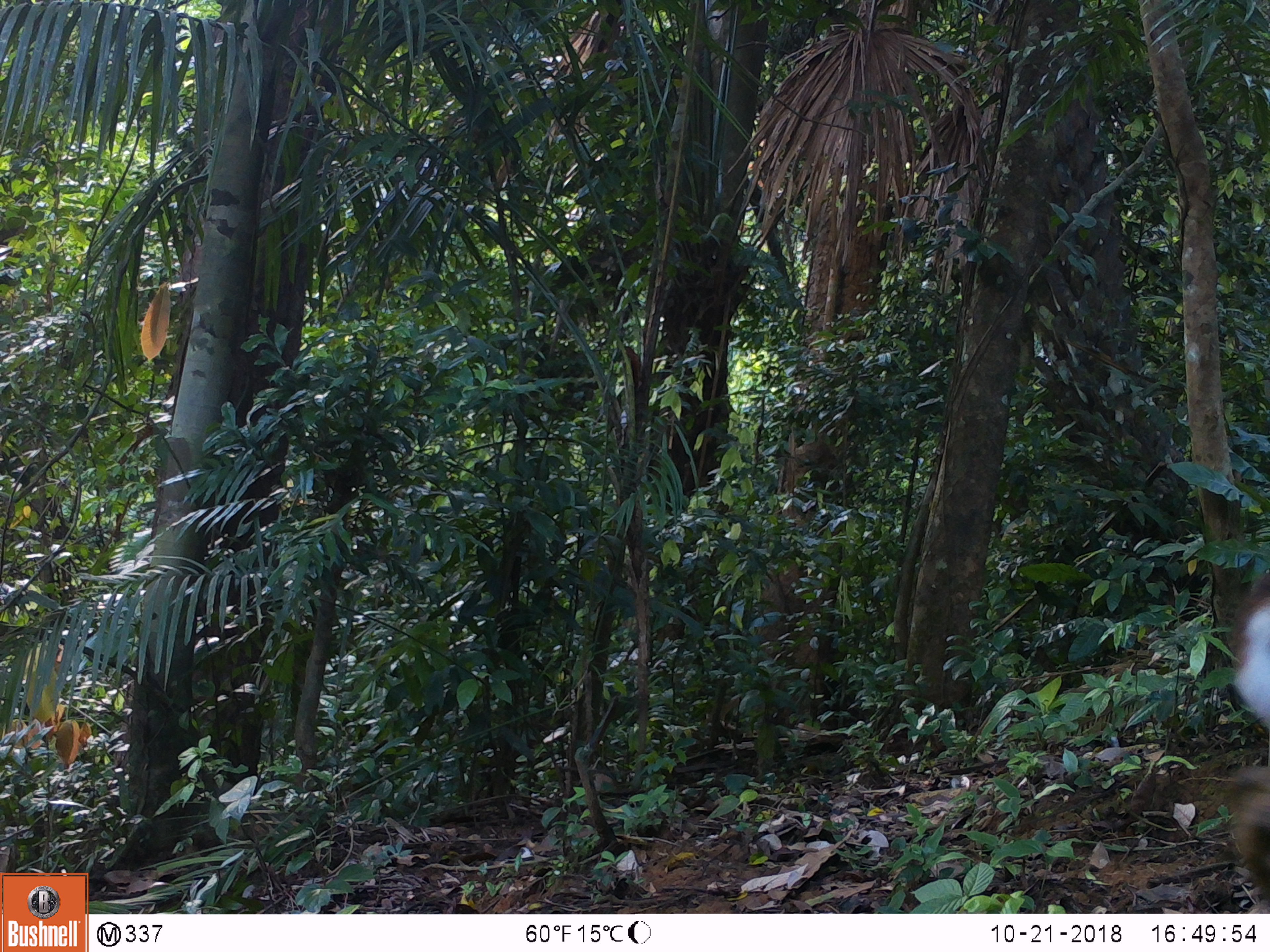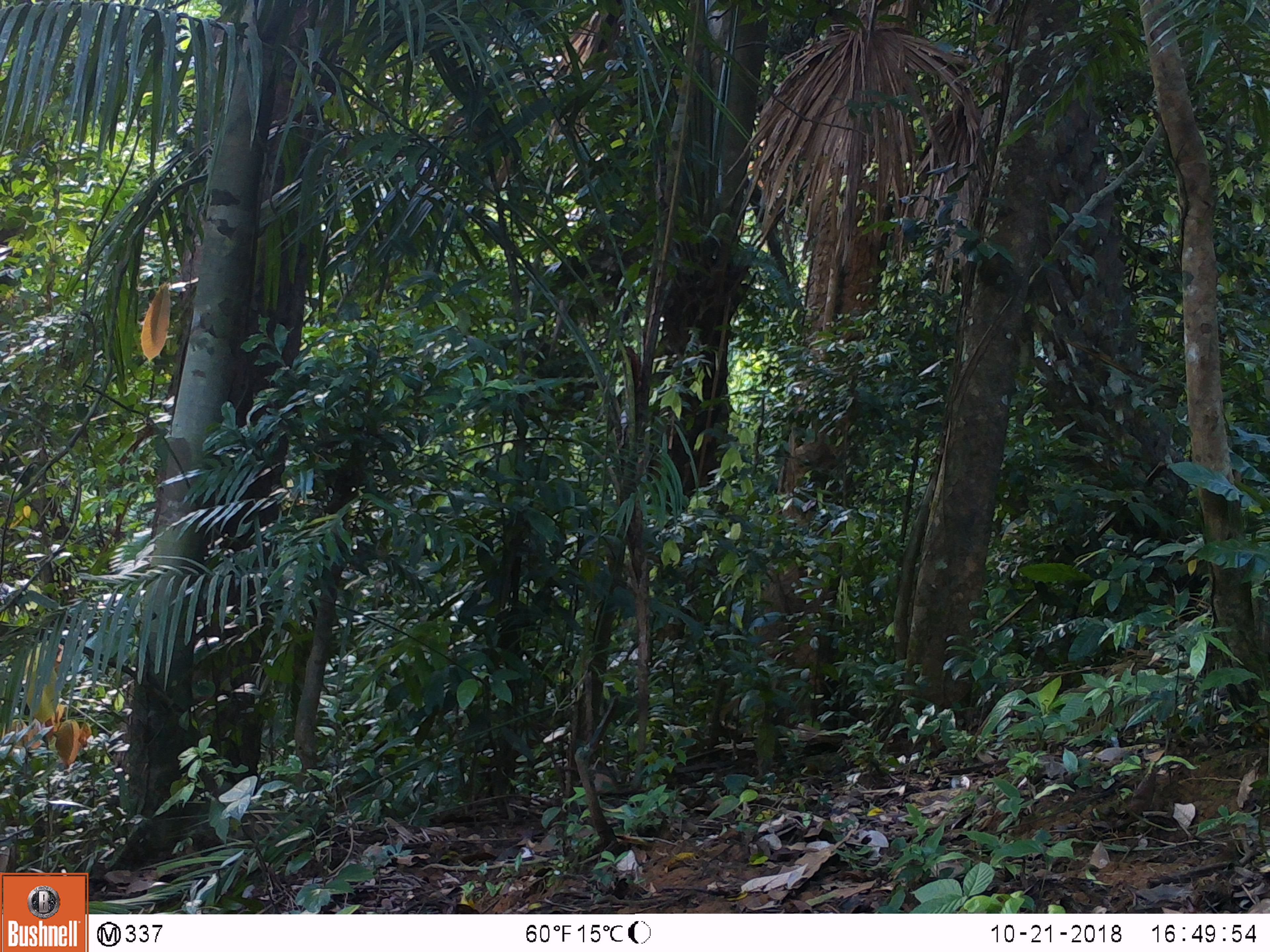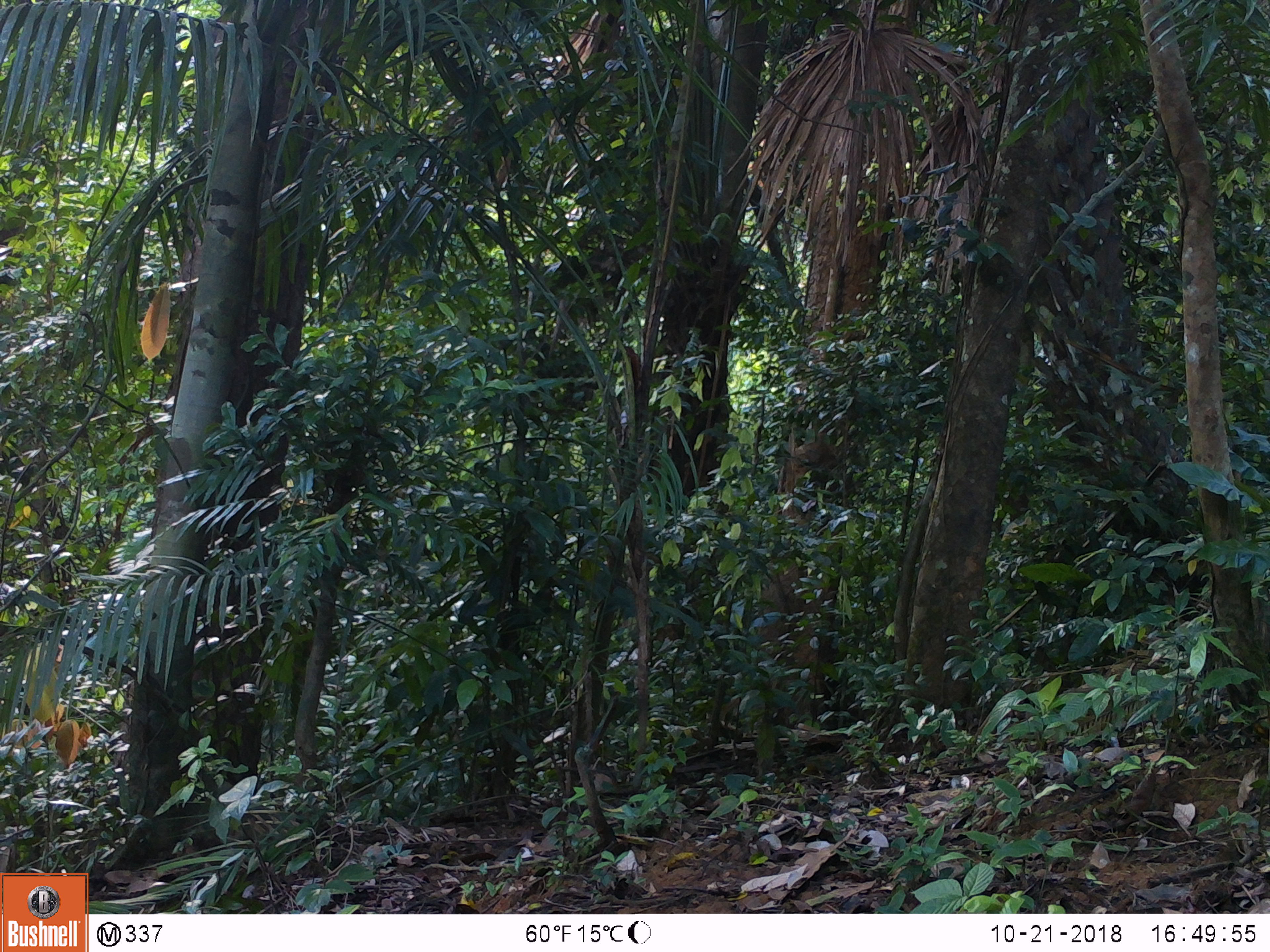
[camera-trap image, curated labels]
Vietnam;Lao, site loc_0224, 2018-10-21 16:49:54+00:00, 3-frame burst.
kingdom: Animalia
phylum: Chordata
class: Mammalia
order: Artiodactyla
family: Cervidae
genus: Muntiacus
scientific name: Muntiacus vuquangensis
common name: large-antlered muntjac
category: large antlered muntjac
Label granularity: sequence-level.